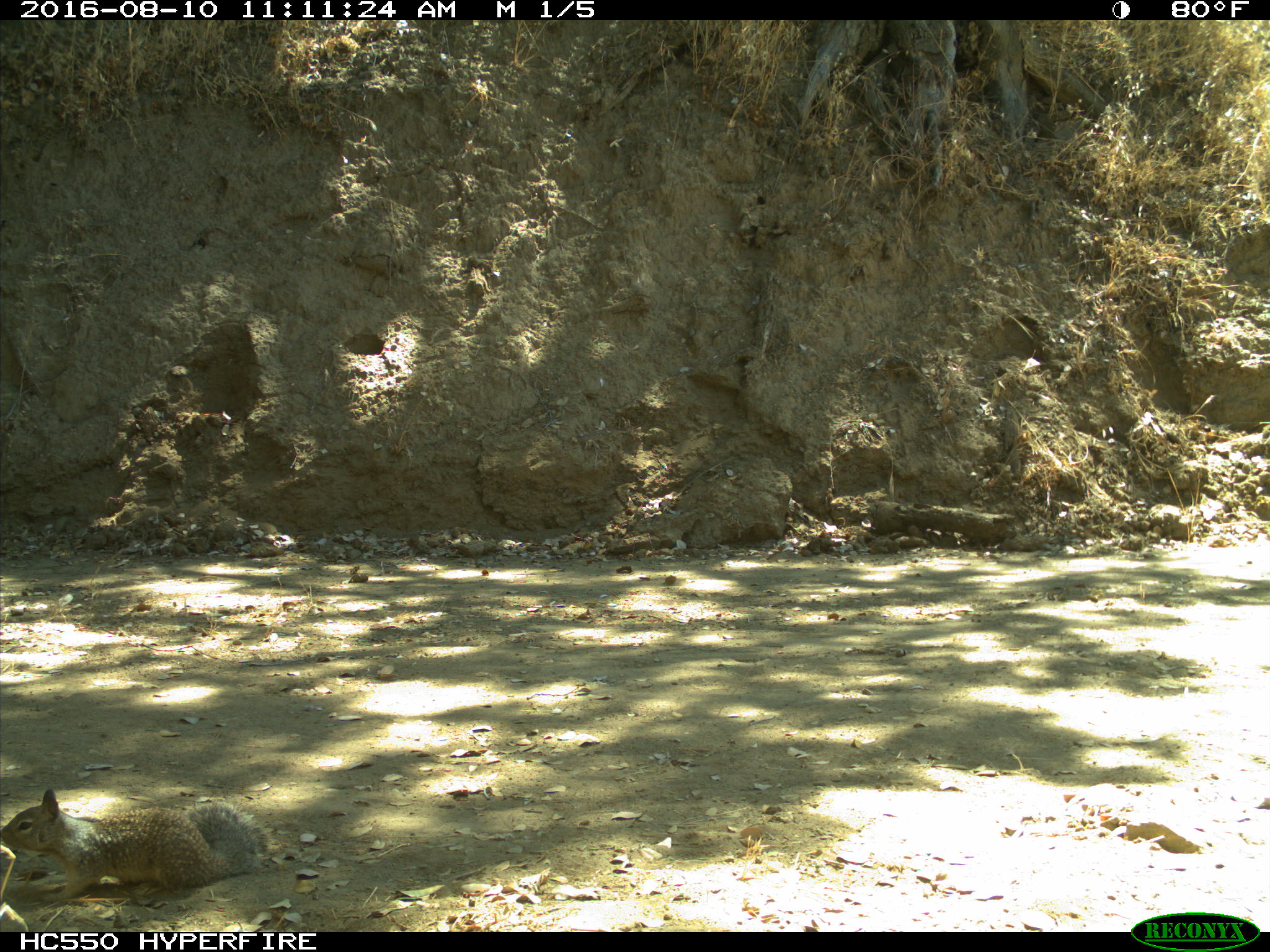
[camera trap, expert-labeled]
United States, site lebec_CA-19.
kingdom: Animalia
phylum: Chordata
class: Mammalia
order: Rodentia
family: Sciuridae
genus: Otospermophilus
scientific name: Otospermophilus beecheyi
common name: california ground squirrel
Otospermophilus beecheyi (california ground squirrel).